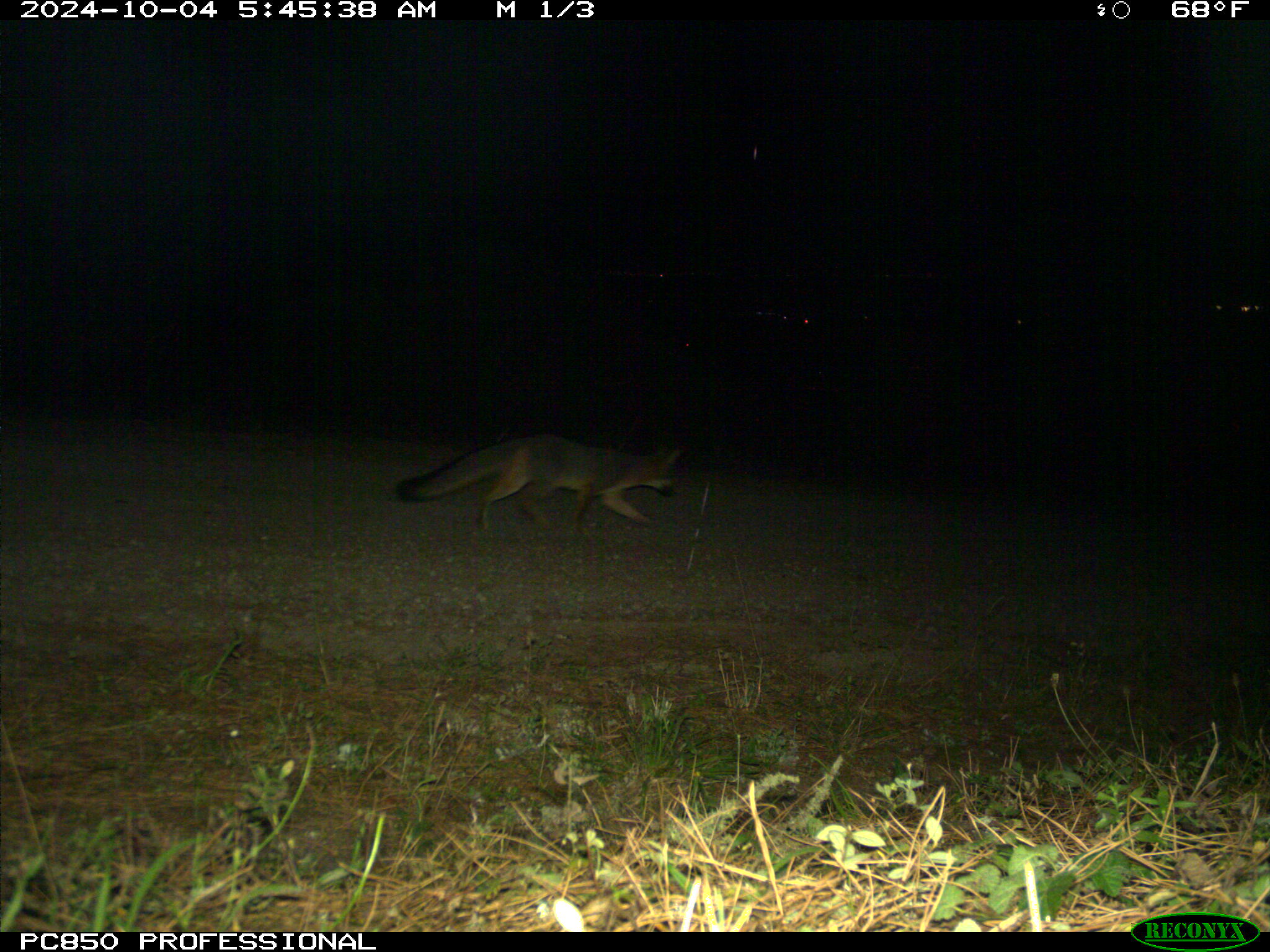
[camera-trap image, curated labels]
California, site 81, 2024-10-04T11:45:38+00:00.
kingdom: Animalia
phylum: Chordata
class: Mammalia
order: Carnivora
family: Canidae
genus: Urocyon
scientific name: Urocyon cinereoargenteus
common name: gray fox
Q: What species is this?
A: Gray fox (Urocyon cinereoargenteus).